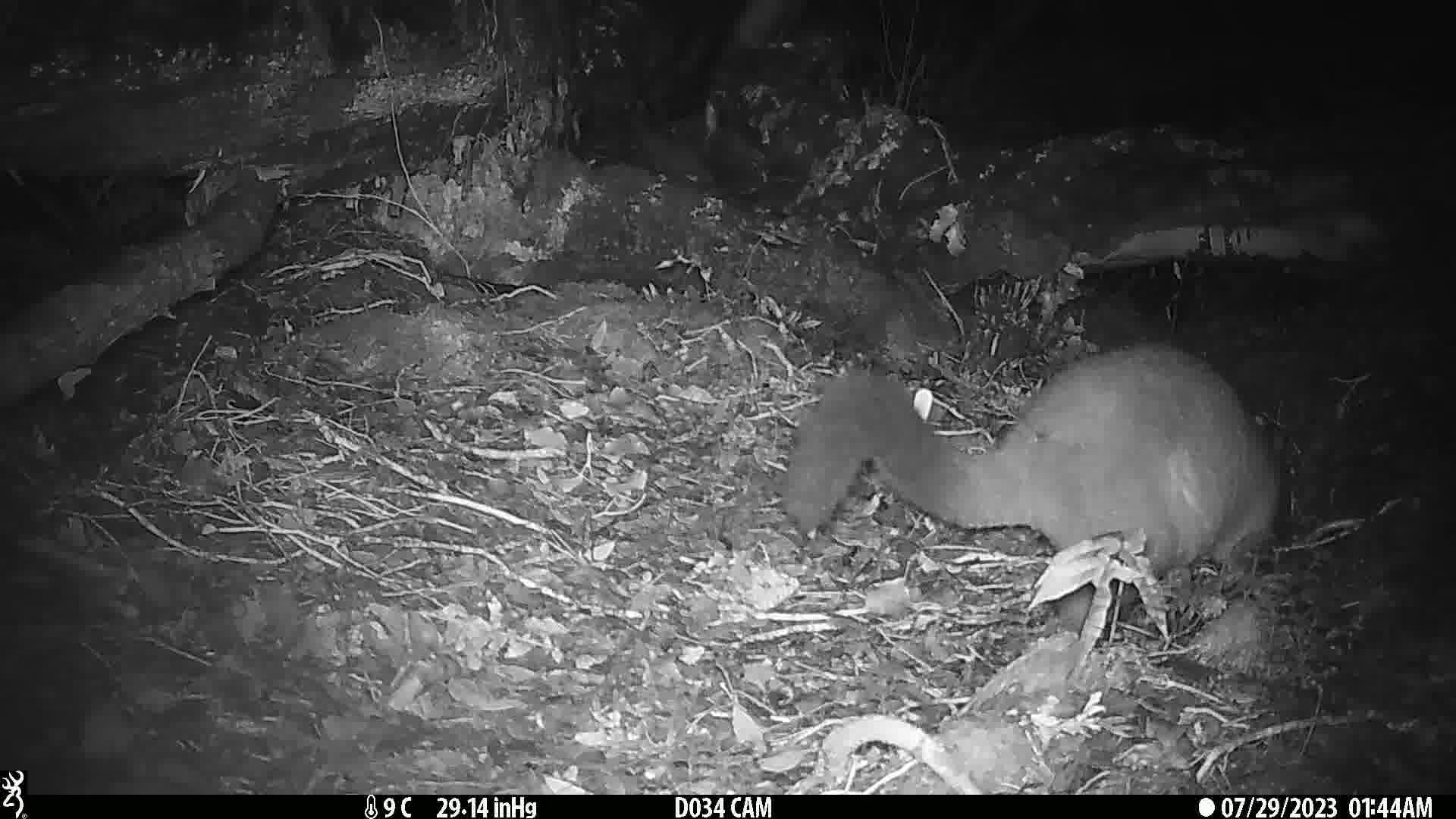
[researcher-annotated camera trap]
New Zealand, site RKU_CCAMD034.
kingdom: Animalia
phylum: Chordata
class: Mammalia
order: Diprotodontia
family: Phalangeridae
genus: Trichosurus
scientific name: Trichosurus vulpecula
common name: common brushtail possum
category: possum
Possum (common brushtail possum) (Trichosurus vulpecula).